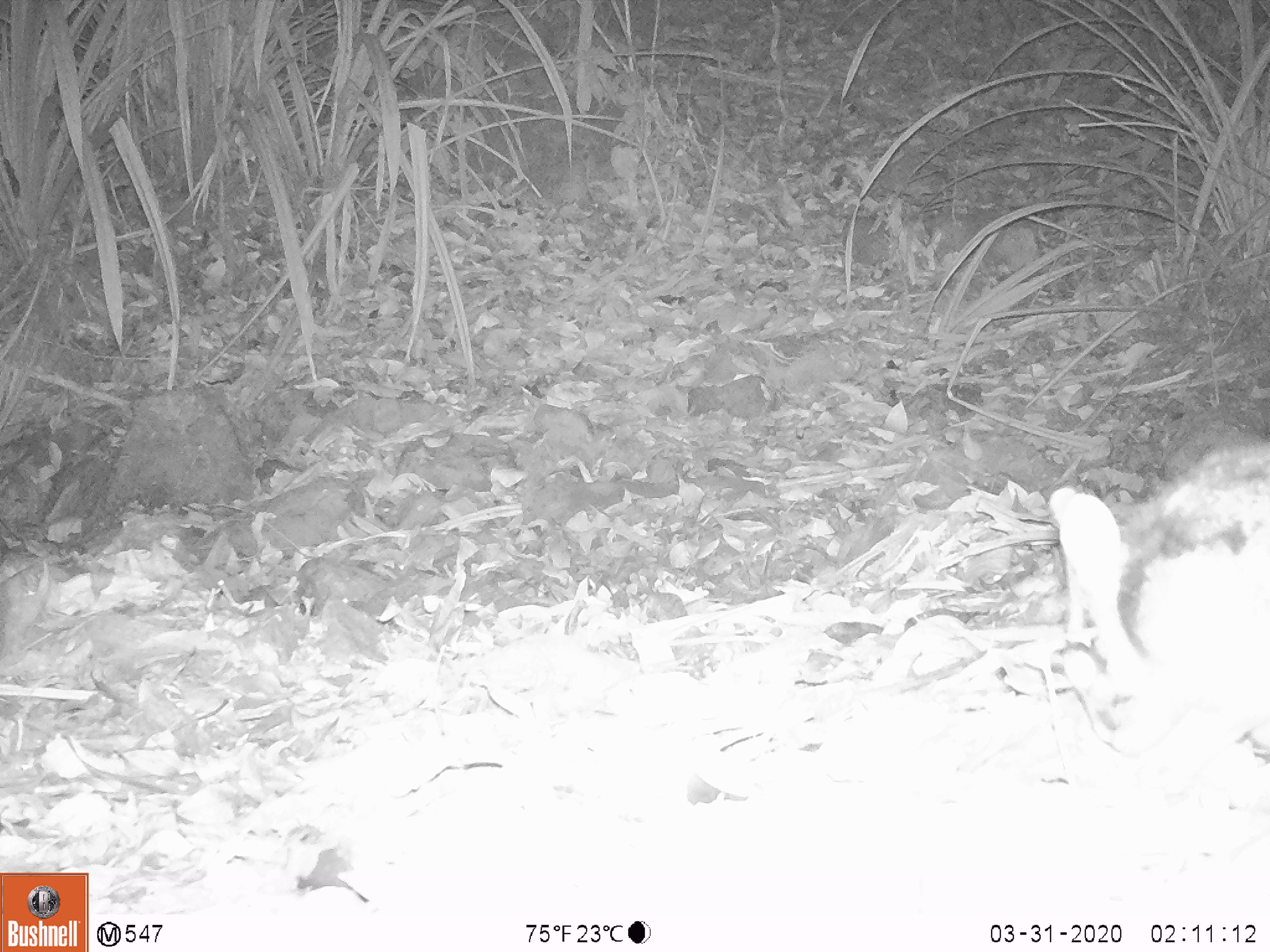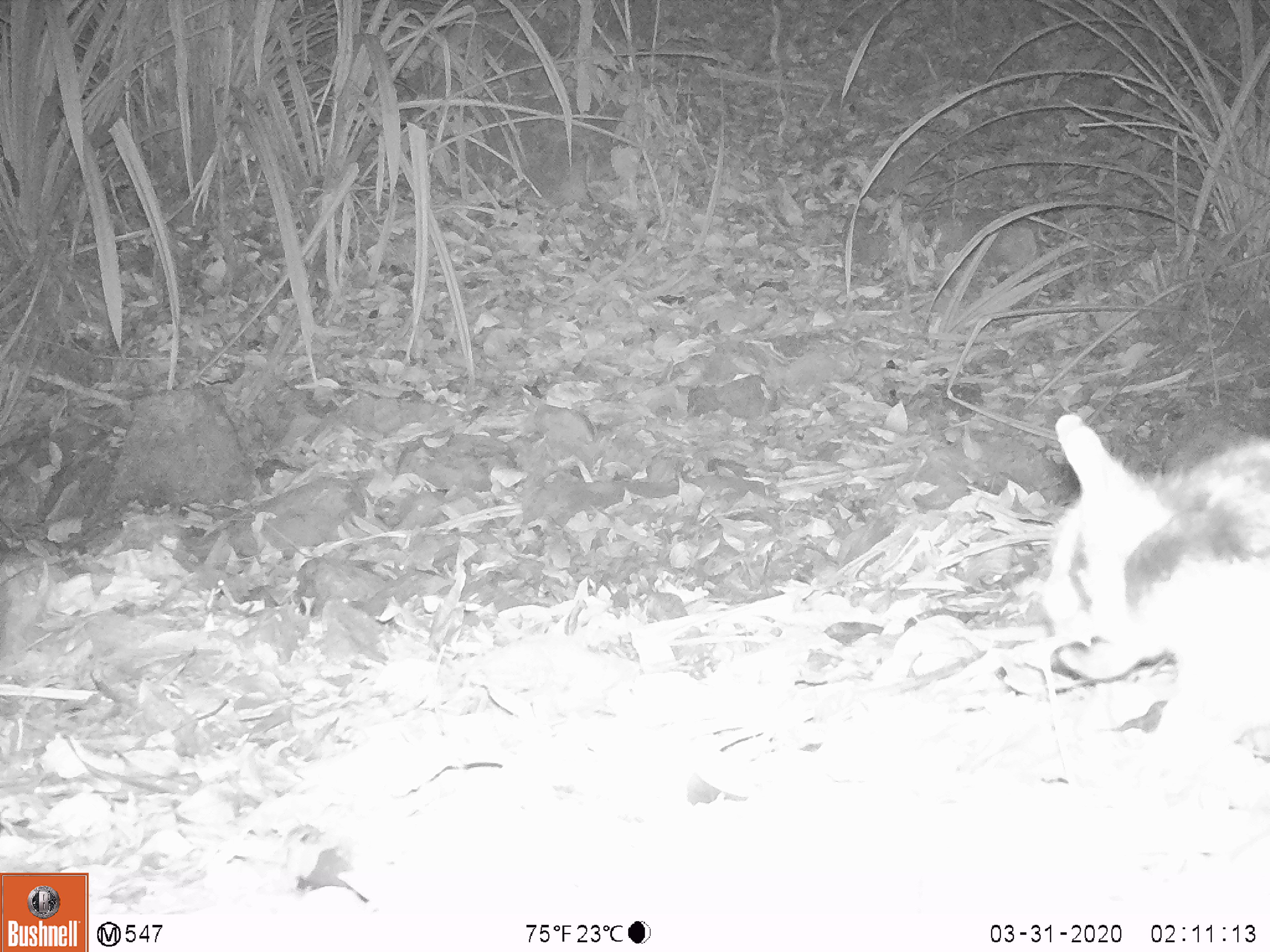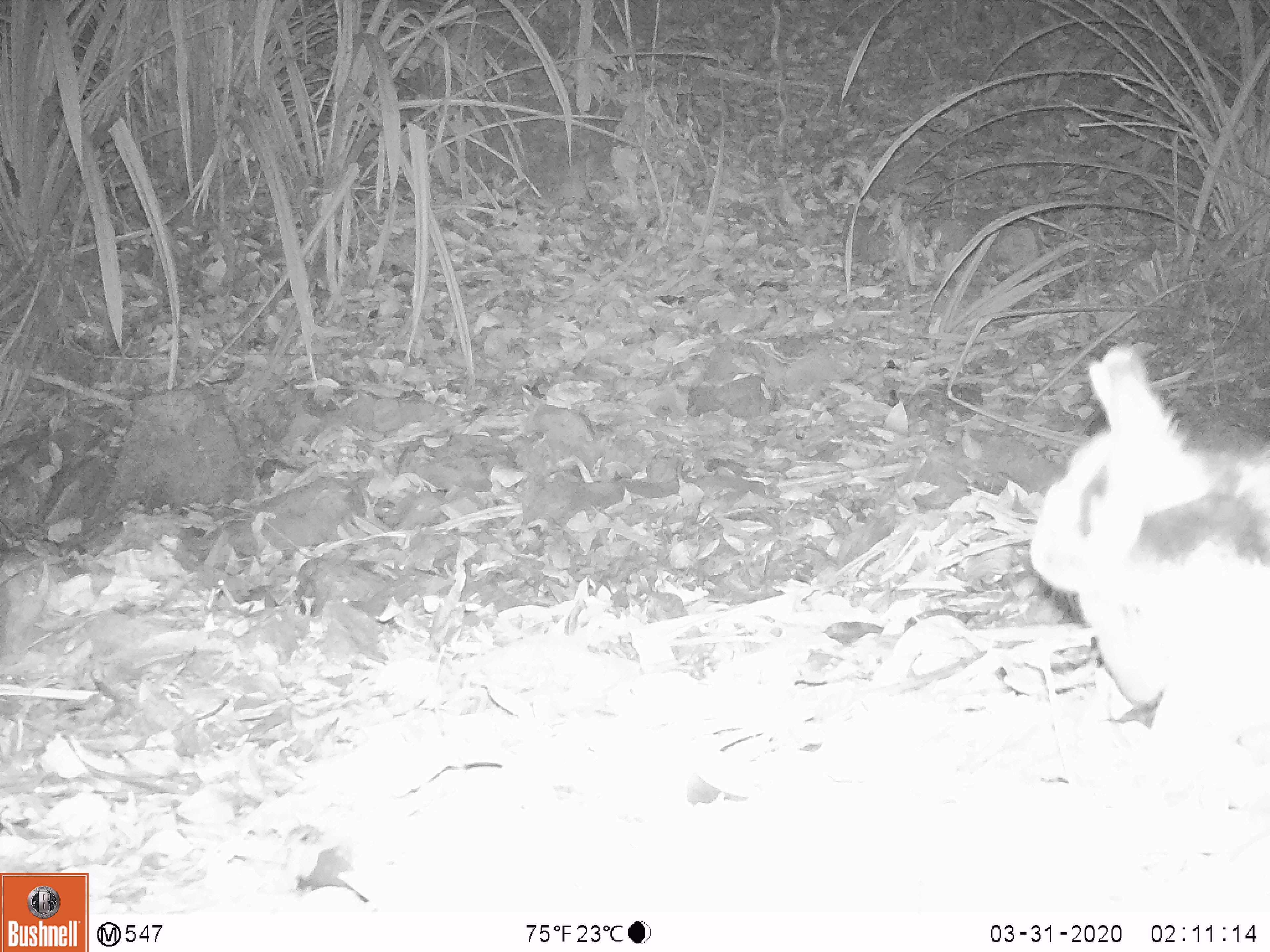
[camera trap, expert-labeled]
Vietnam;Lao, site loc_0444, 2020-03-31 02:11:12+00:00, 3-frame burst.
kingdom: Animalia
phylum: Chordata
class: Mammalia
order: Lagomorpha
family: Leporidae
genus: Nesolagus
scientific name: Nesolagus timminsi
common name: annamite striped rabbit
Annamite striped rabbit (Nesolagus timminsi). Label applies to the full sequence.